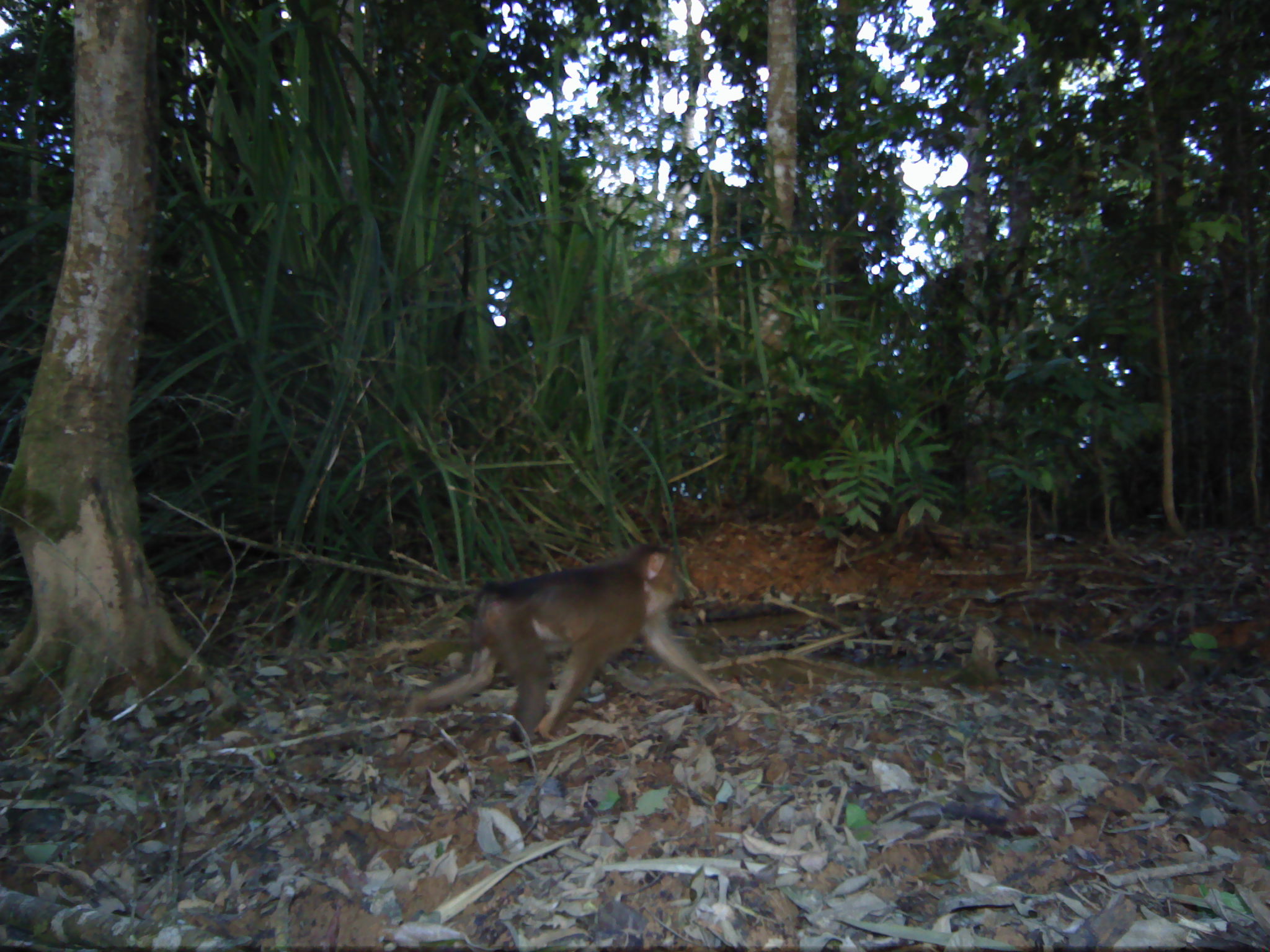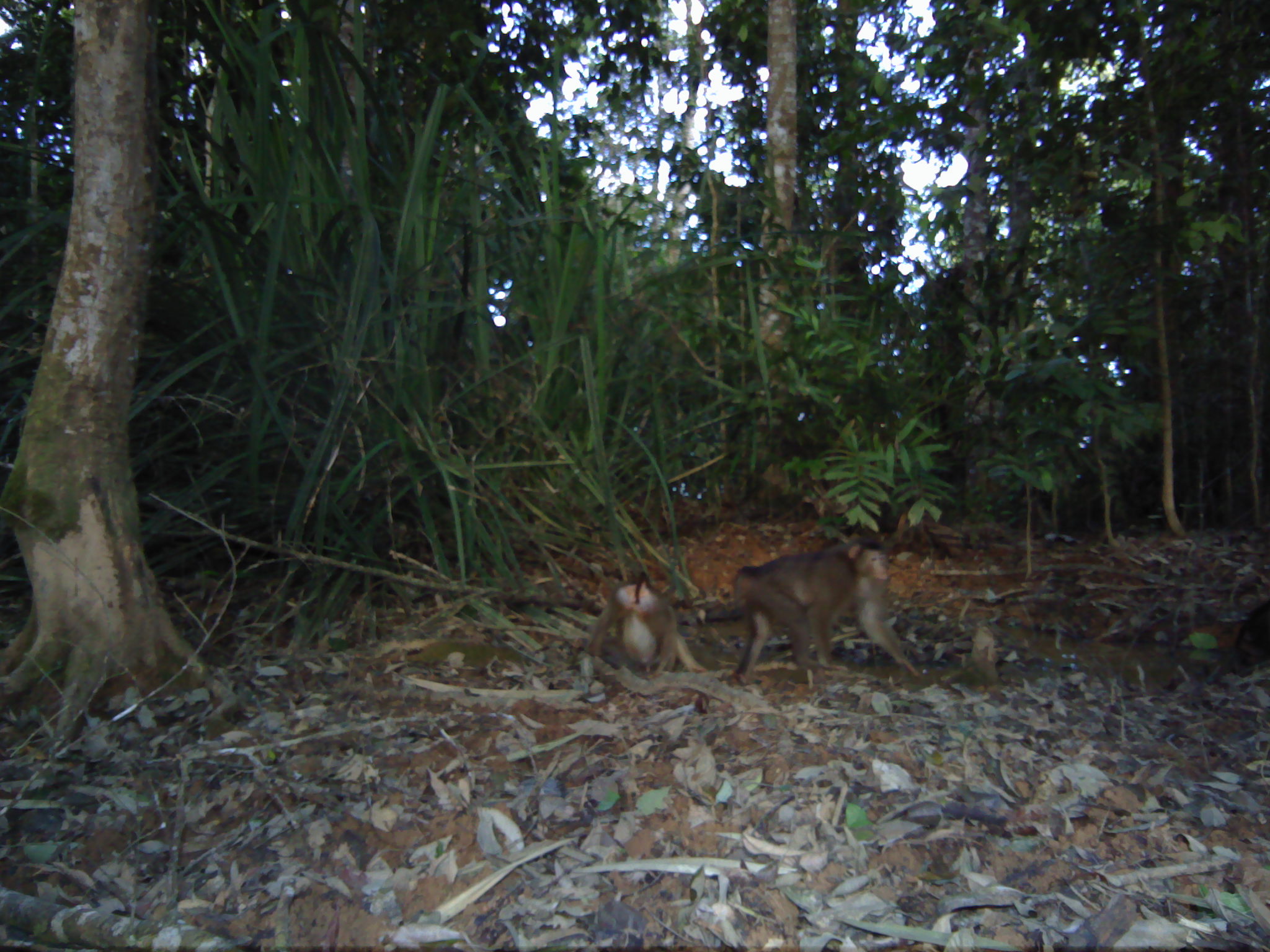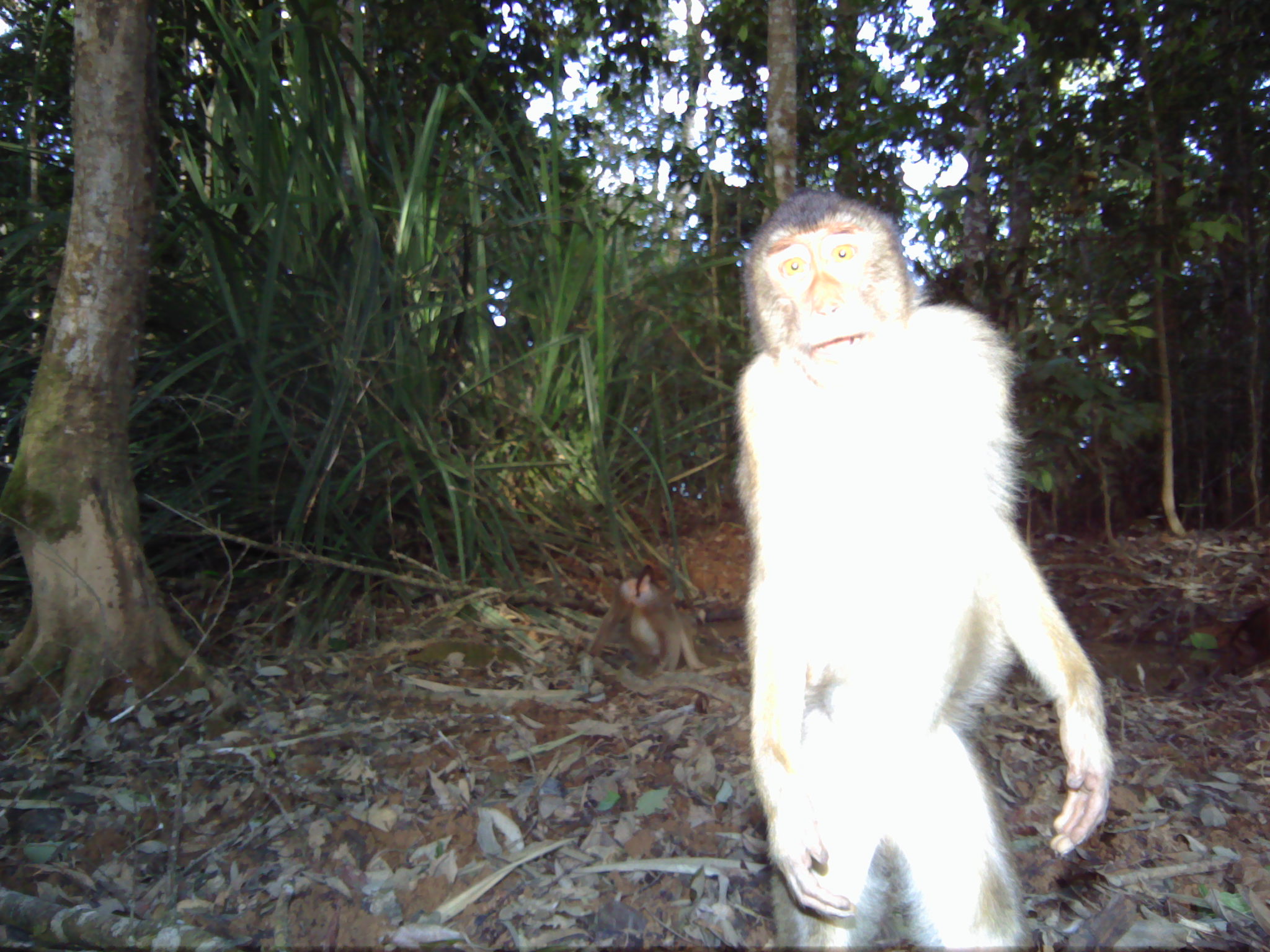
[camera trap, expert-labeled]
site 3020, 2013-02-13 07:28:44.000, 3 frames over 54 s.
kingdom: Animalia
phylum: Chordata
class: Mammalia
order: Primates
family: Cercopithecidae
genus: Macaca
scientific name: Macaca nemestrina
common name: southern pig-tailed macaque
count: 1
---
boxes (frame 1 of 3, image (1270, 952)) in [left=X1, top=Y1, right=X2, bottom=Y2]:
macaca nemestrina: [left=401, top=543, right=740, bottom=740]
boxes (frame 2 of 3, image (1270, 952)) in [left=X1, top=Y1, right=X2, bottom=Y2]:
macaca nemestrina: [left=718, top=537, right=921, bottom=688]; [left=568, top=571, right=705, bottom=675]; [left=1230, top=599, right=1269, bottom=678]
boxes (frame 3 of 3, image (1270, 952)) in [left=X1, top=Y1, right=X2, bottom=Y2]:
macaca nemestrina: [left=731, top=190, right=1113, bottom=948]; [left=582, top=564, right=705, bottom=678]; [left=1227, top=604, right=1267, bottom=665]